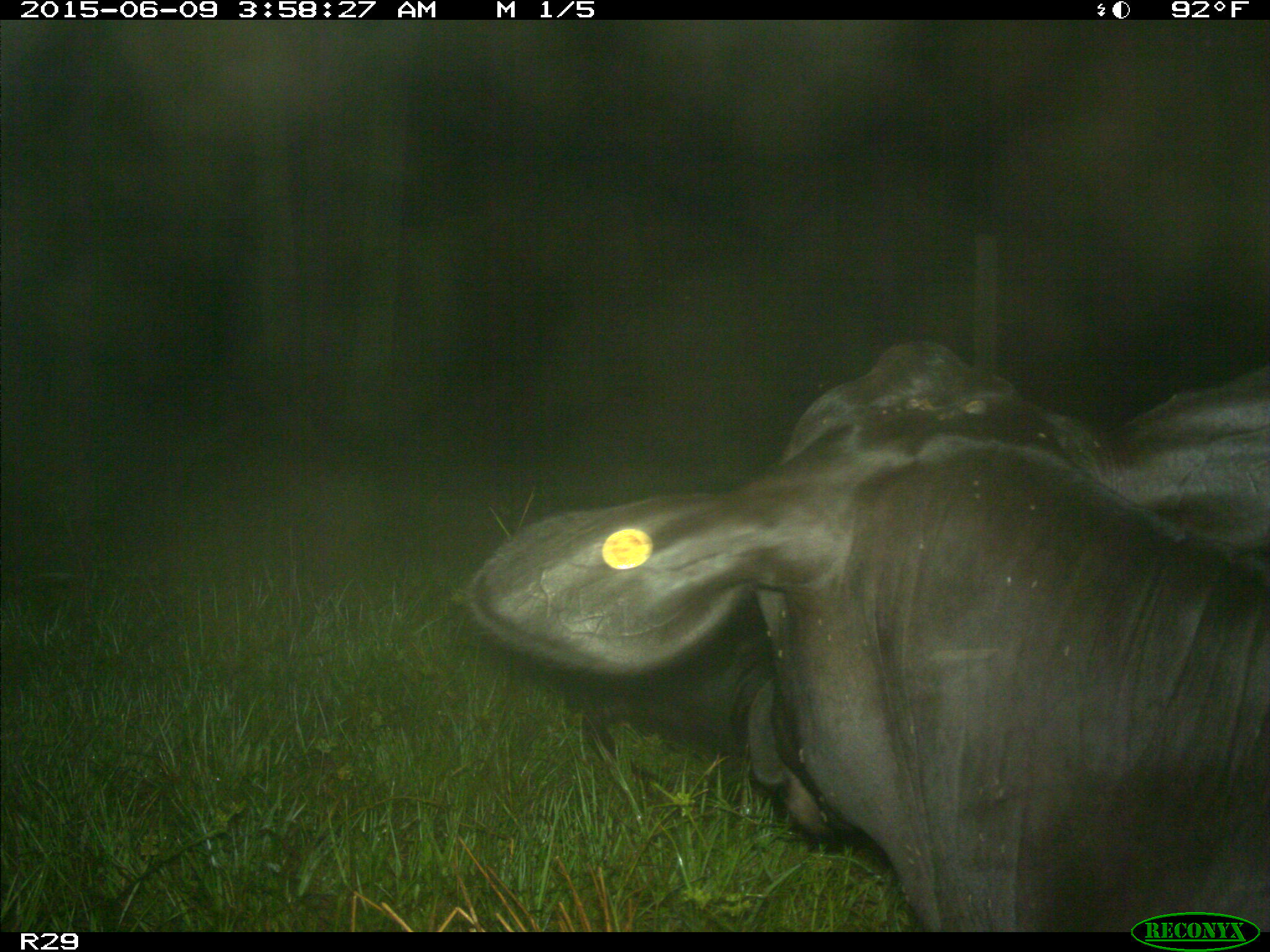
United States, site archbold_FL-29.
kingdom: Animalia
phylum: Chordata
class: Mammalia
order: Artiodactyla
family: Bovidae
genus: Bos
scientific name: Bos taurus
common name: domestic cow